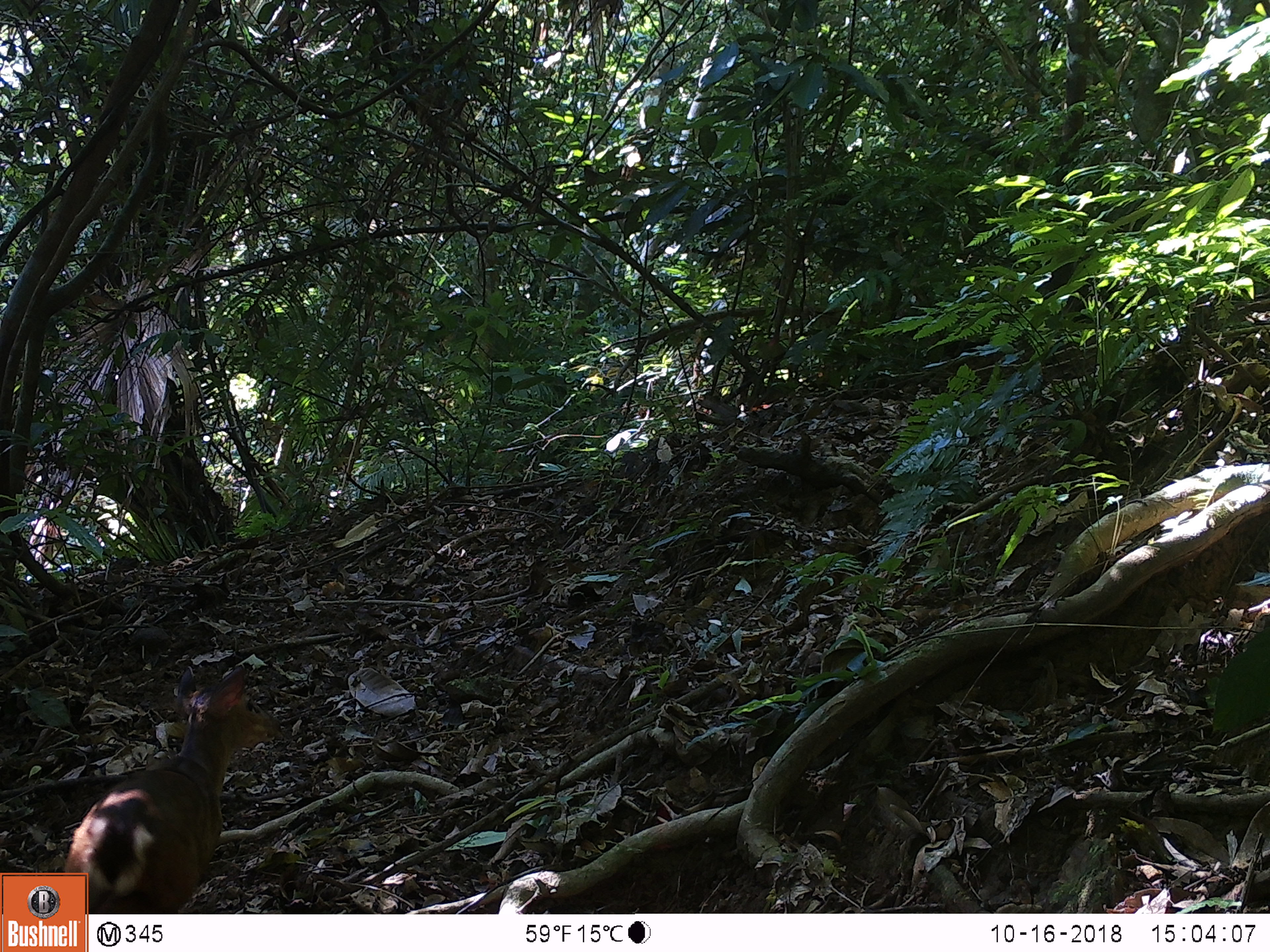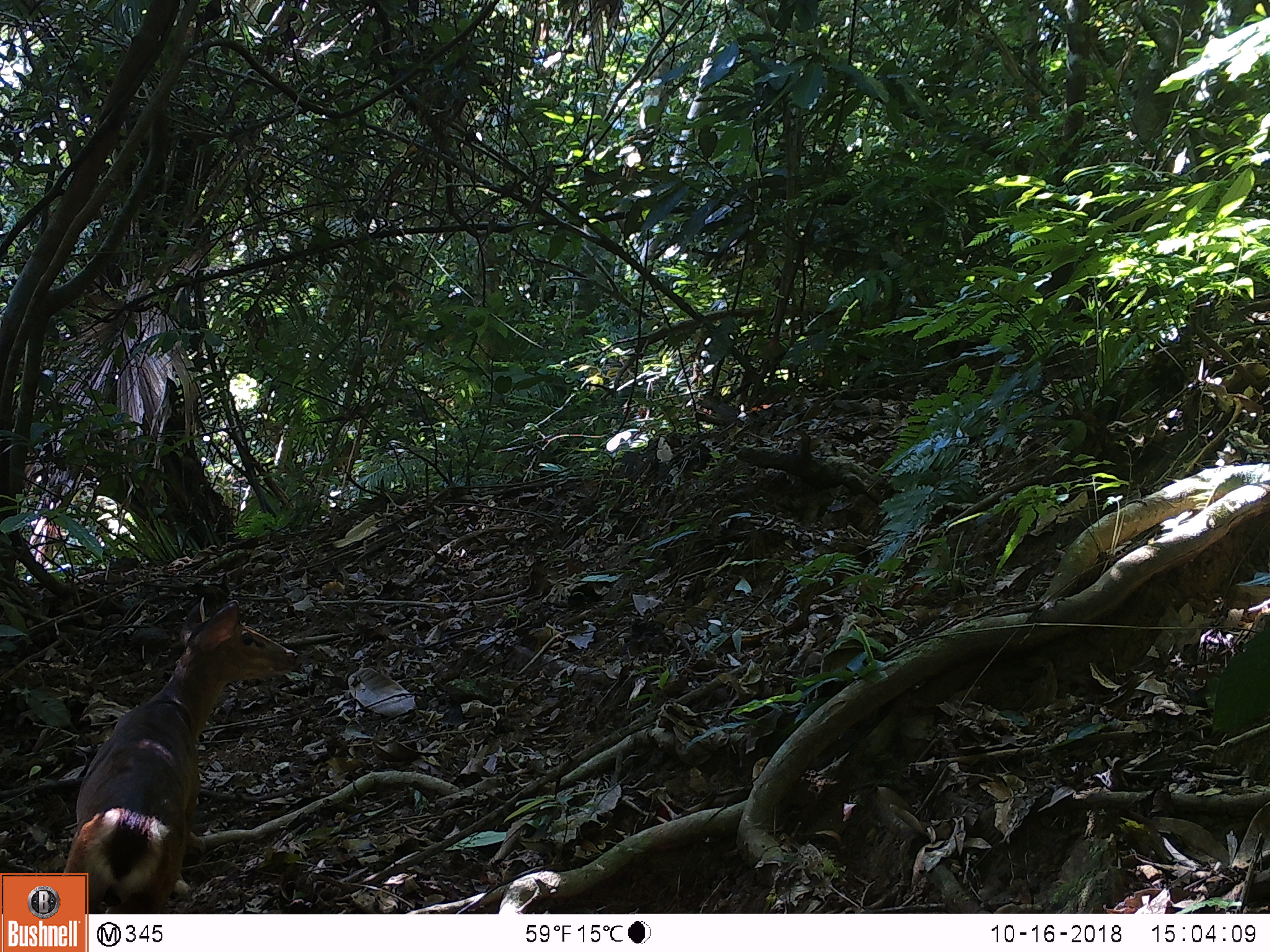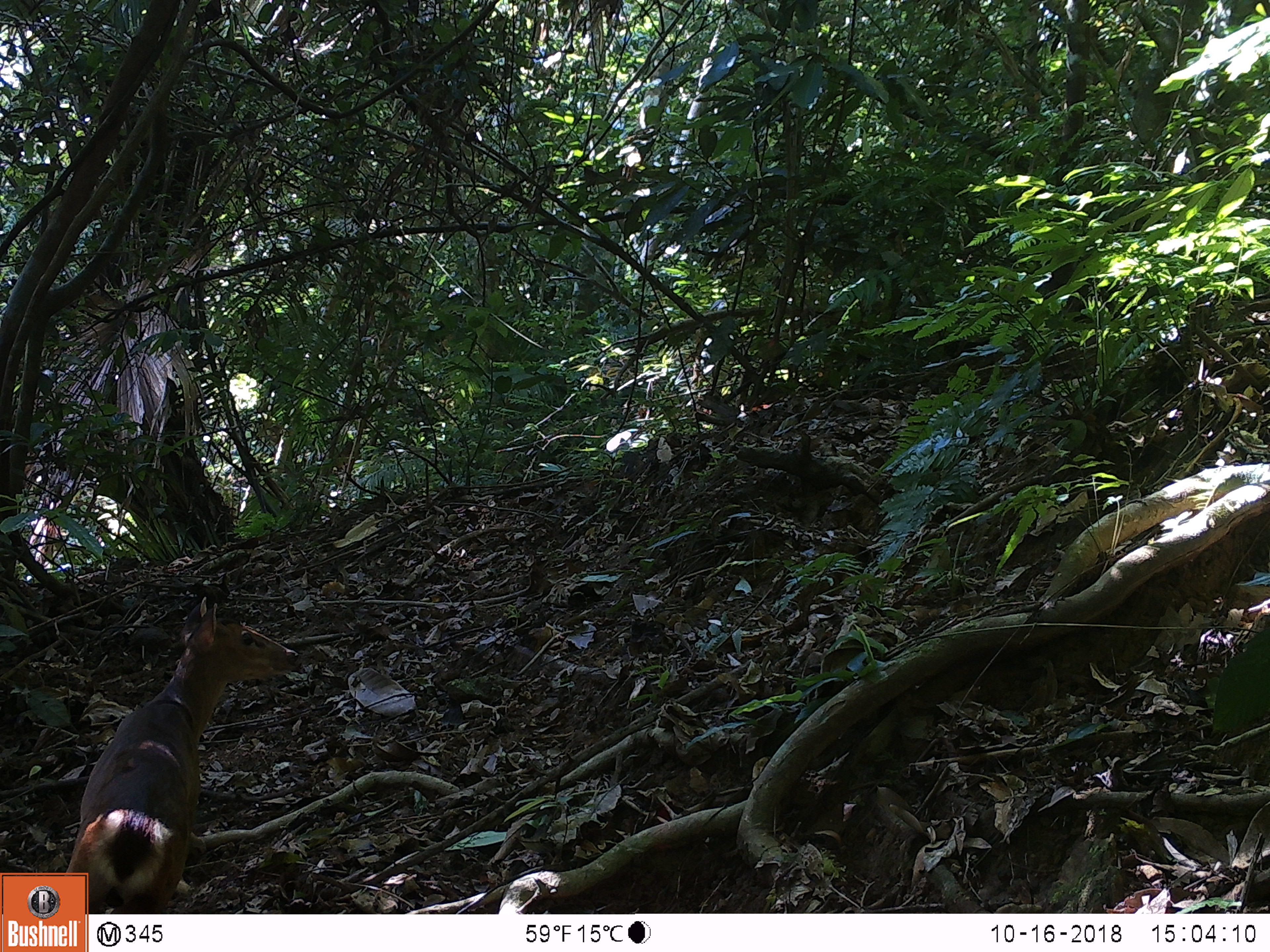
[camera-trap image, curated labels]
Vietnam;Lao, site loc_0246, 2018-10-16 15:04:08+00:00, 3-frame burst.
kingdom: Animalia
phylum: Chordata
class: Mammalia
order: Artiodactyla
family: Cervidae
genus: Muntiacus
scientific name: Muntiacus vuquangensis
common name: large-antlered muntjac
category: large antlered muntjac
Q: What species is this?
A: Large antlered muntjac (large-antlered muntjac) (Muntiacus vuquangensis).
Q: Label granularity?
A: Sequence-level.